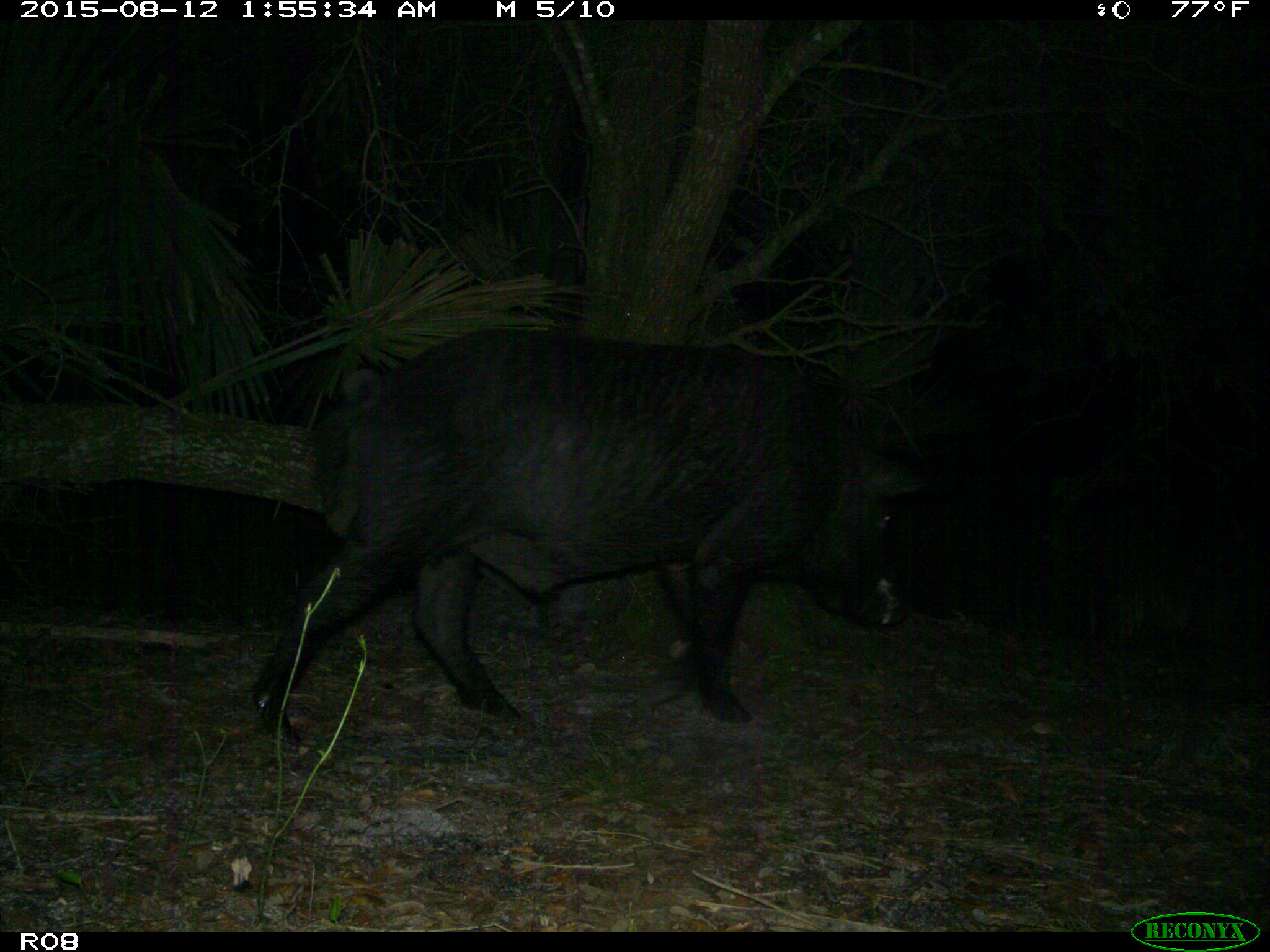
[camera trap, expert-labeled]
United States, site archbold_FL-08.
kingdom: Animalia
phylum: Chordata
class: Mammalia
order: Artiodactyla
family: Suidae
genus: Sus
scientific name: Sus scrofa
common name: wild boar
Sus scrofa (wild boar).